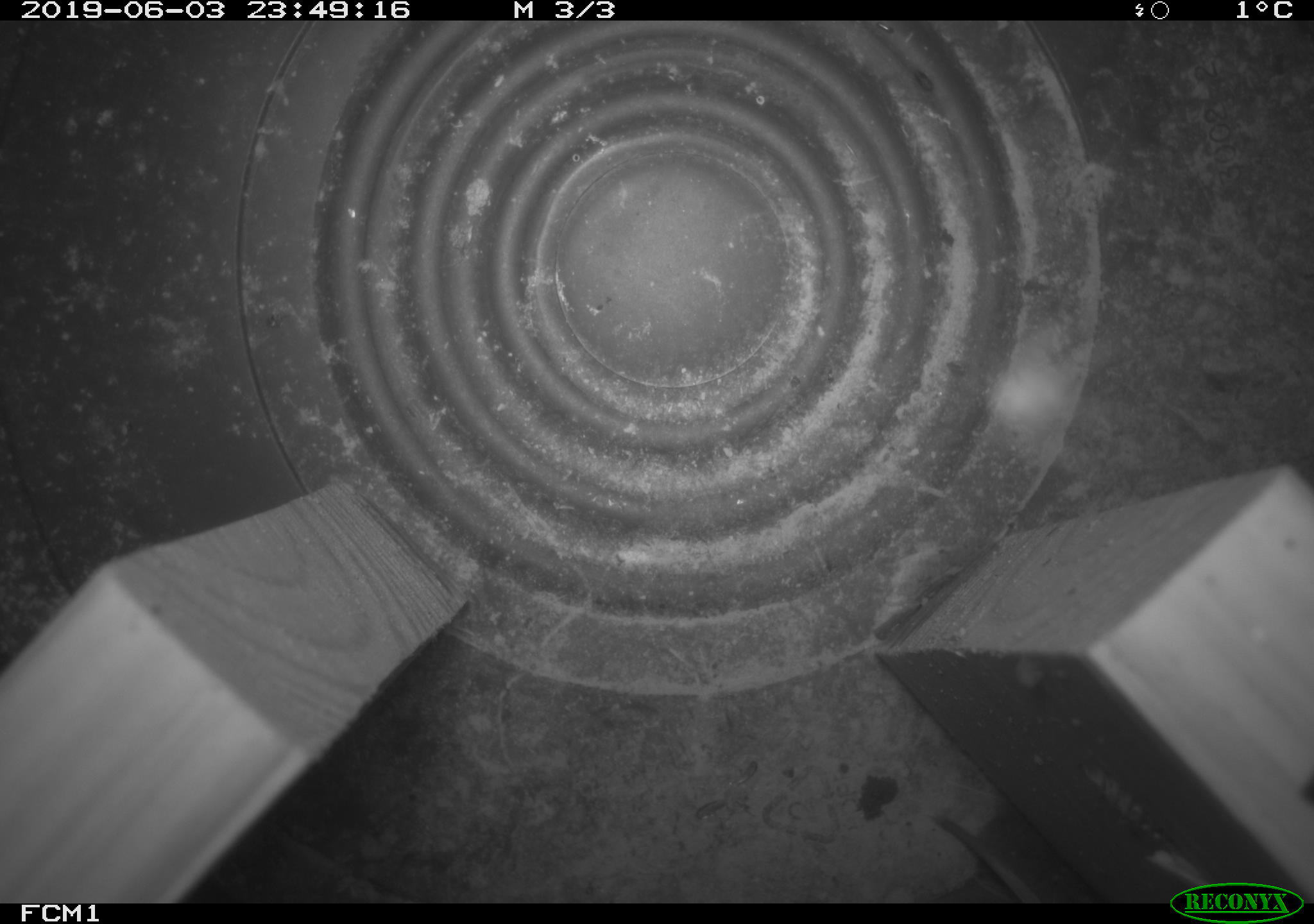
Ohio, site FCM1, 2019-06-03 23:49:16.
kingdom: Animalia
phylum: Chordata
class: Mammalia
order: Eulipotyphla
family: Soricidae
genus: Sorex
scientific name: Sorex cinereus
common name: masked shrew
Masked shrew (Sorex cinereus).